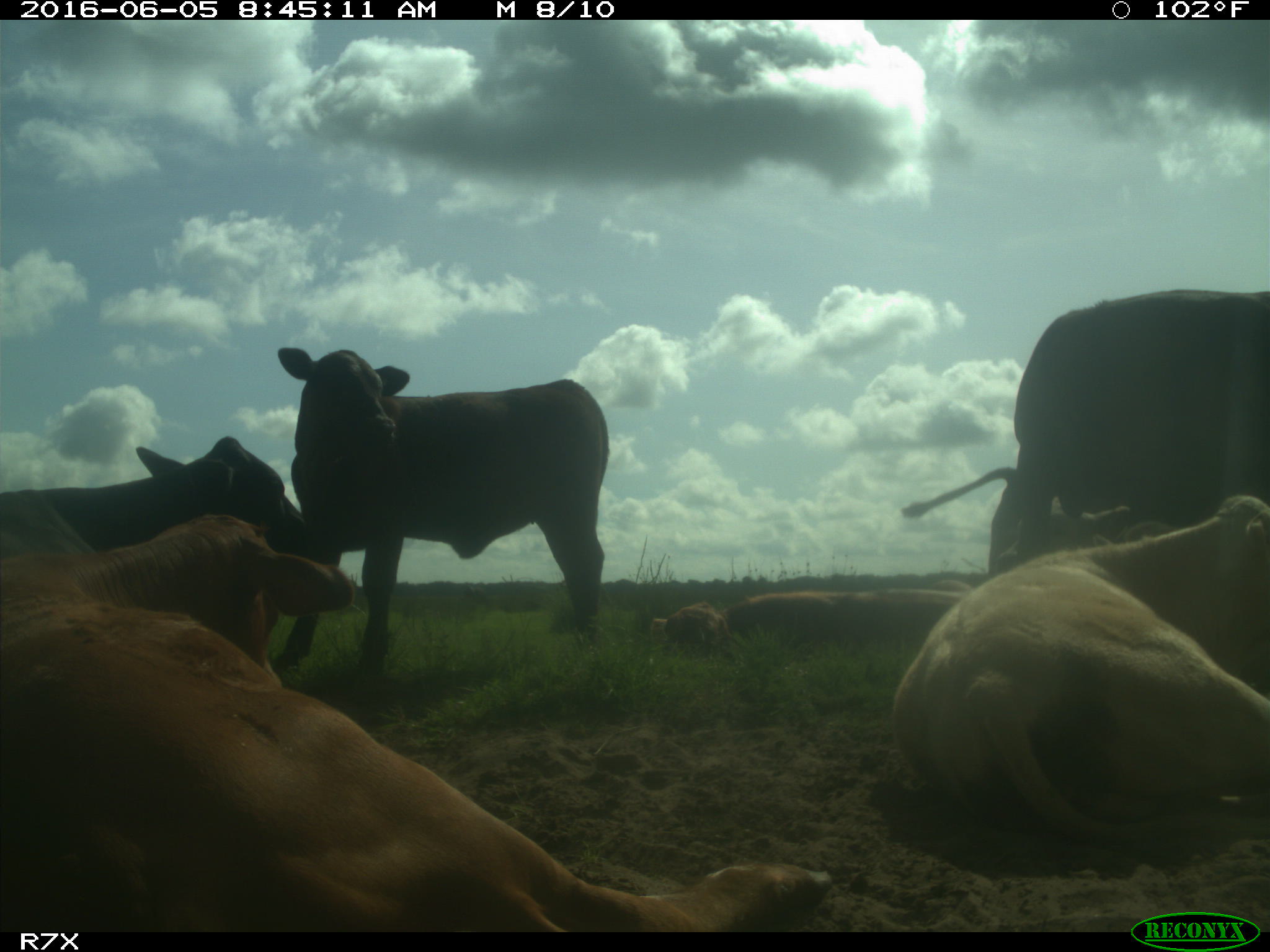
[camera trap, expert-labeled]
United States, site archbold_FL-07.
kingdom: Animalia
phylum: Chordata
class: Mammalia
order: Artiodactyla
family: Bovidae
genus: Bos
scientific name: Bos taurus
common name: domestic cow